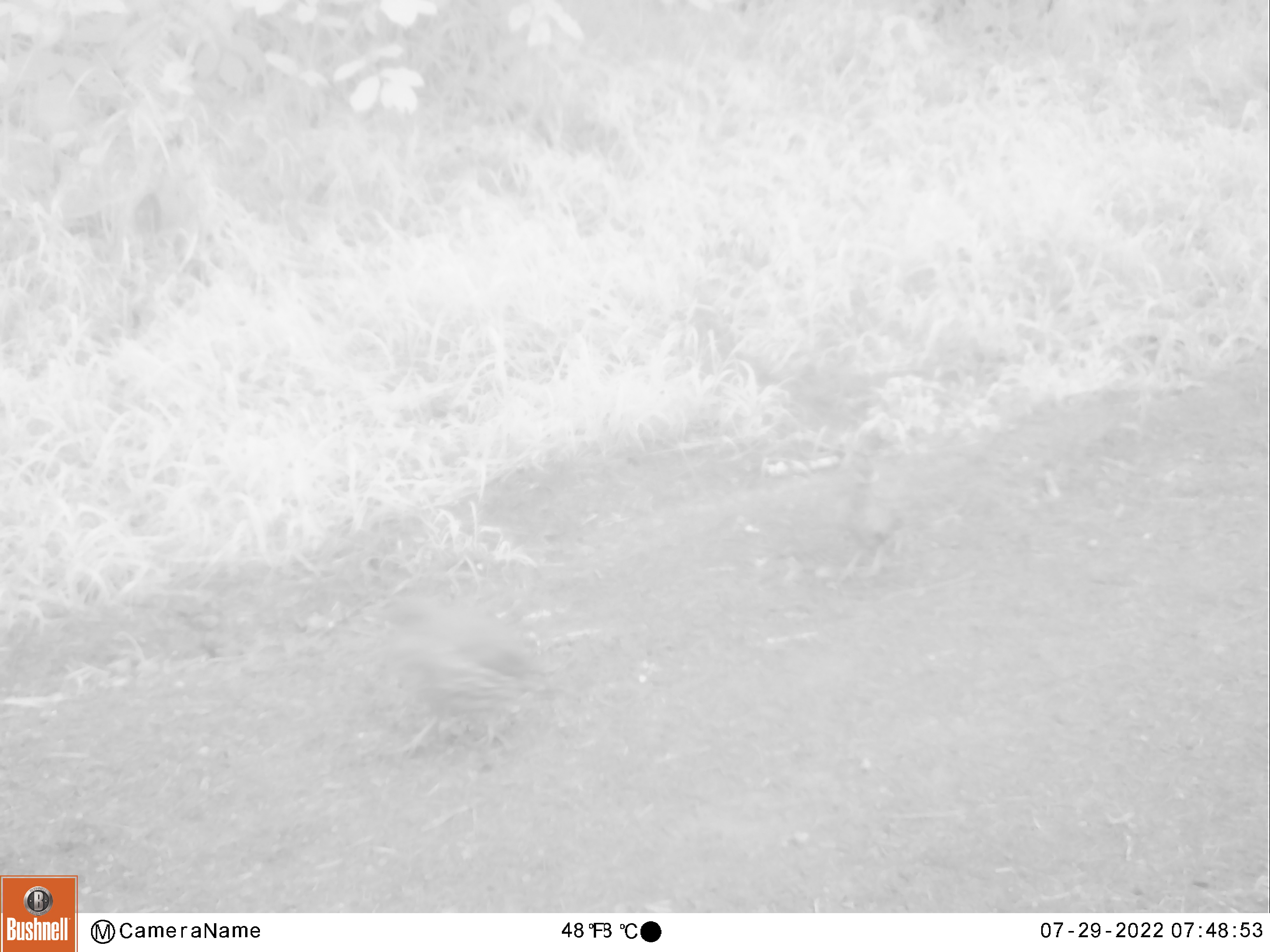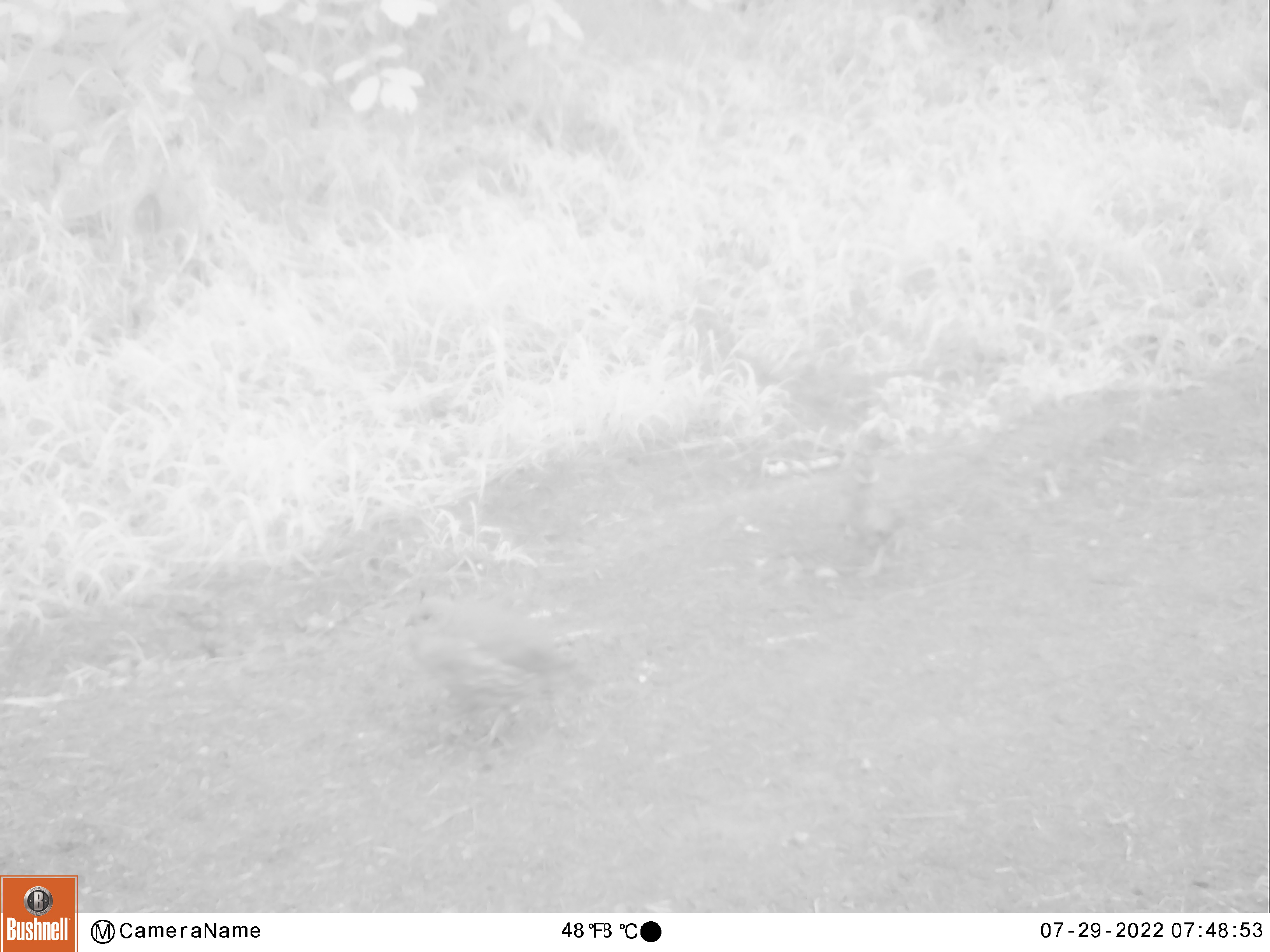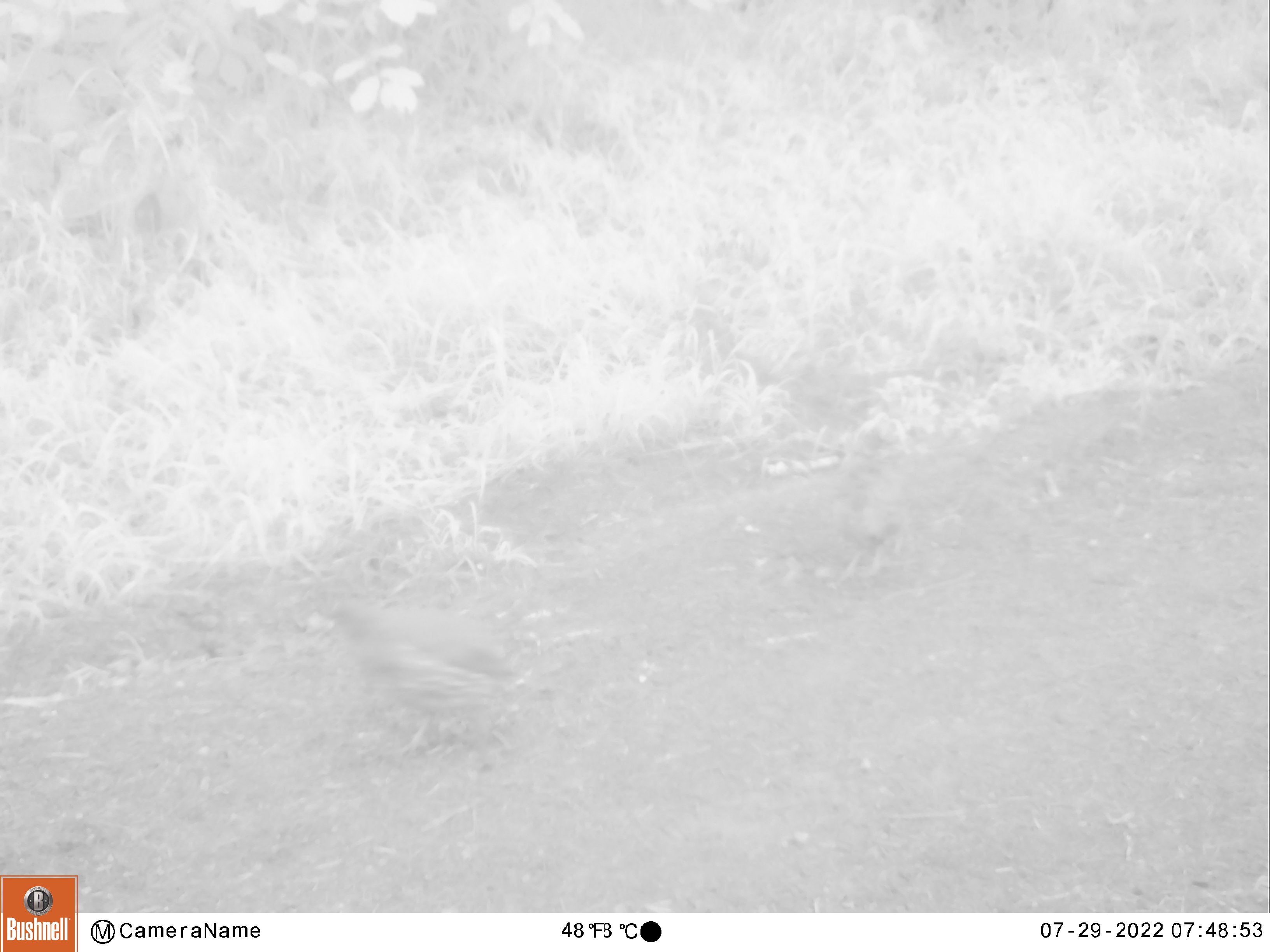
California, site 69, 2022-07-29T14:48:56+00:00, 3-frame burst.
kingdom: Animalia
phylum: Chordata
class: Aves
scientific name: Aves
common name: bird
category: unknown bird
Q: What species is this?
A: Unknown bird (bird) (Aves).